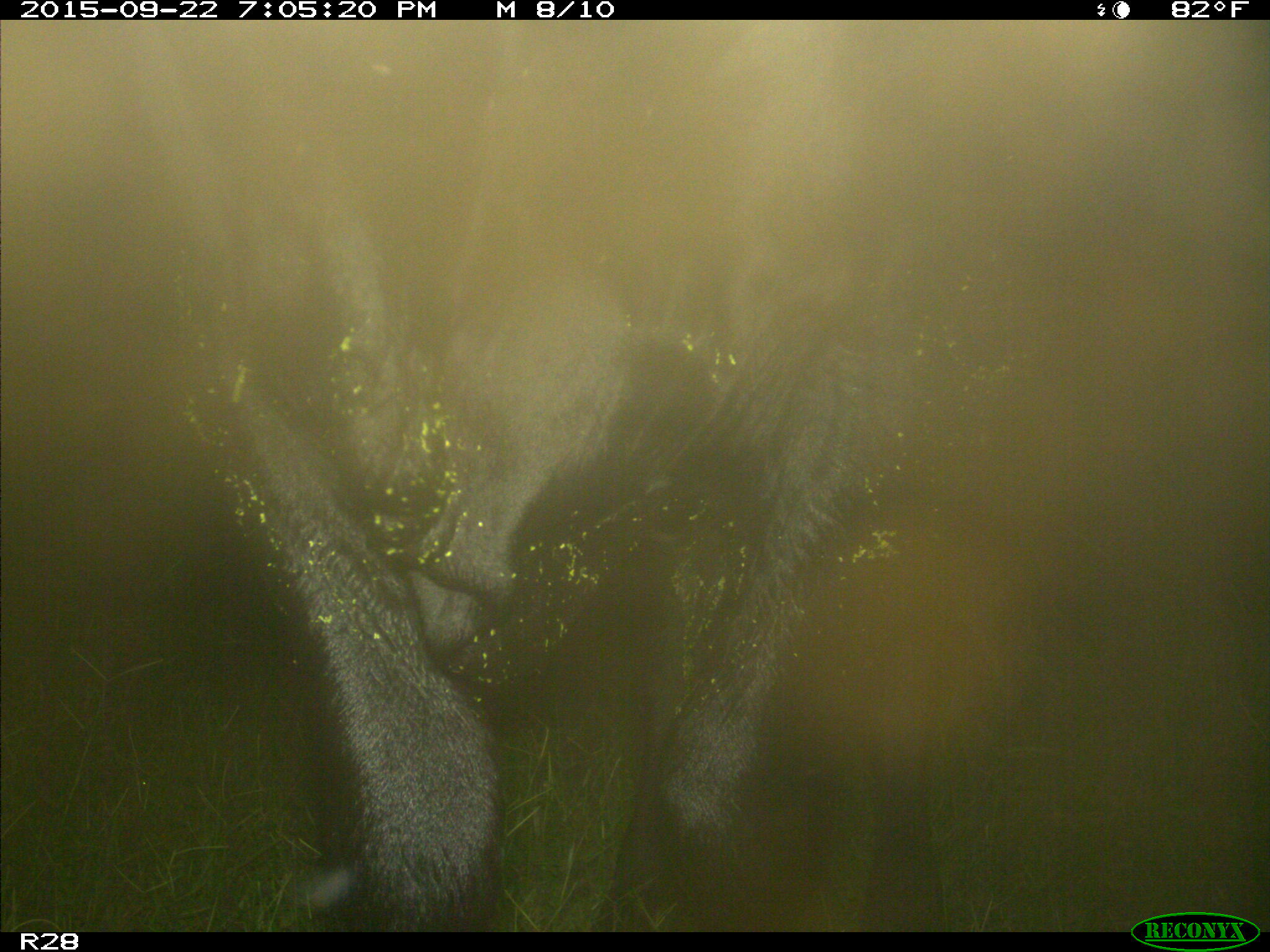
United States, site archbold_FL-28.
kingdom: Animalia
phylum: Chordata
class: Mammalia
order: Artiodactyla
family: Bovidae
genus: Bos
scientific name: Bos taurus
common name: domestic cow